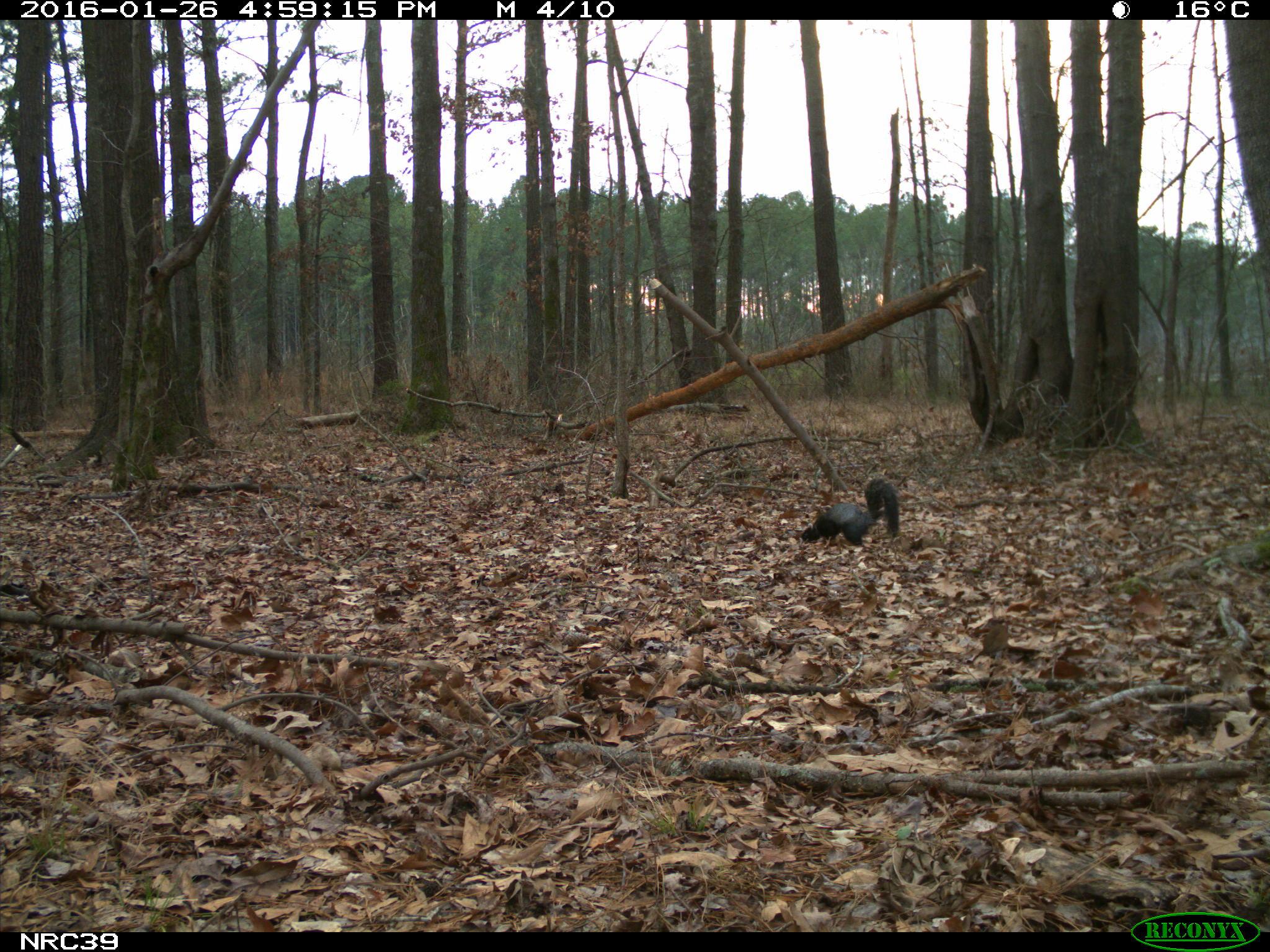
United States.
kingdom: Animalia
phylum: Chordata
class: Mammalia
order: Rodentia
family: Sciuridae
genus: Sciurus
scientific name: Sciurus niger cinereus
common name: eastern fox squirrel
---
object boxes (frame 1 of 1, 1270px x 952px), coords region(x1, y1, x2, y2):
Eastern Fox Squirrel: region(796, 472, 907, 551)